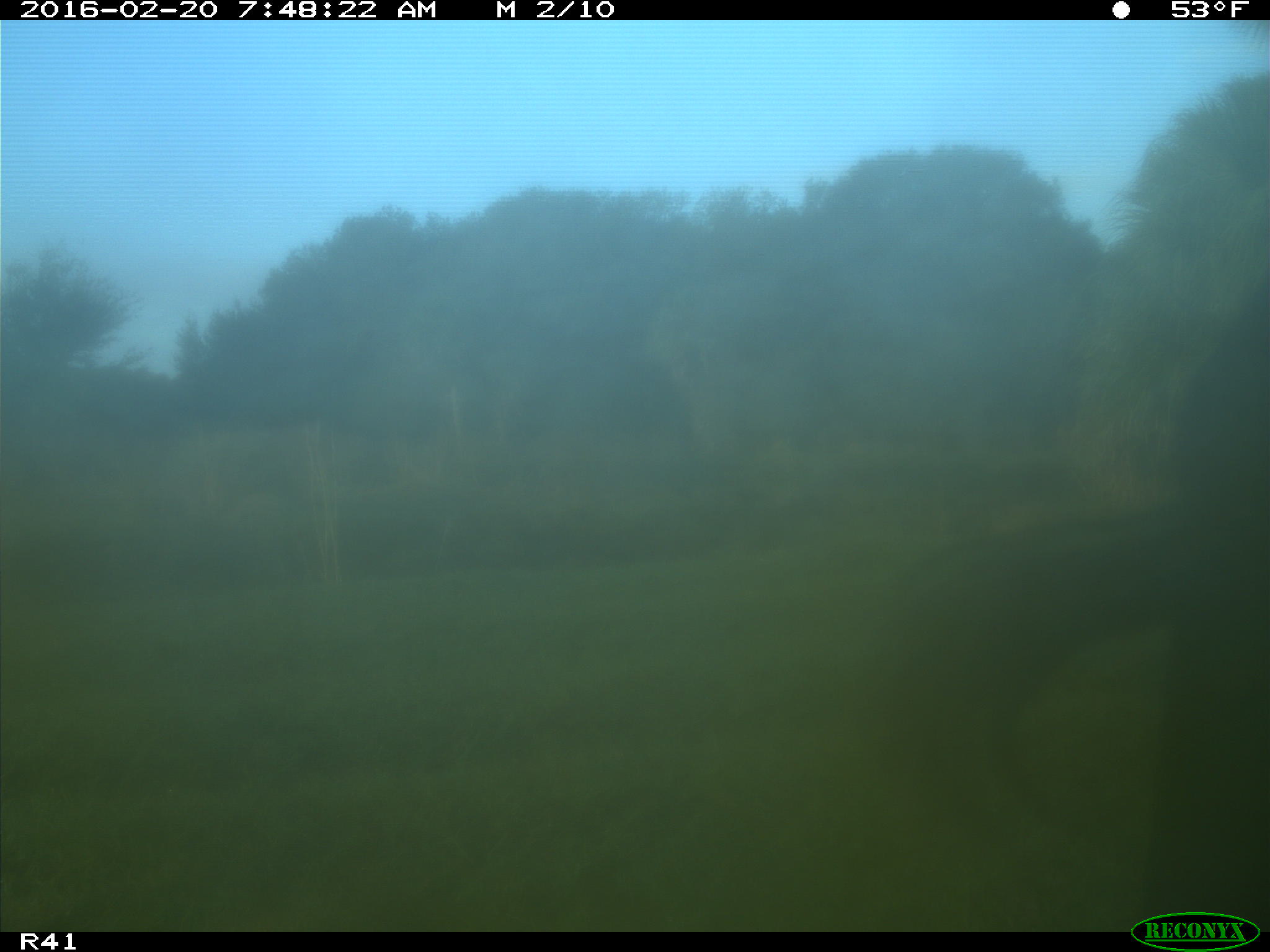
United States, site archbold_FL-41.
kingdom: Animalia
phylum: Chordata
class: Mammalia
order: Artiodactyla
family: Bovidae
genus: Bos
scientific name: Bos taurus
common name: domestic cow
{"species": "Bos taurus (domestic cow)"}